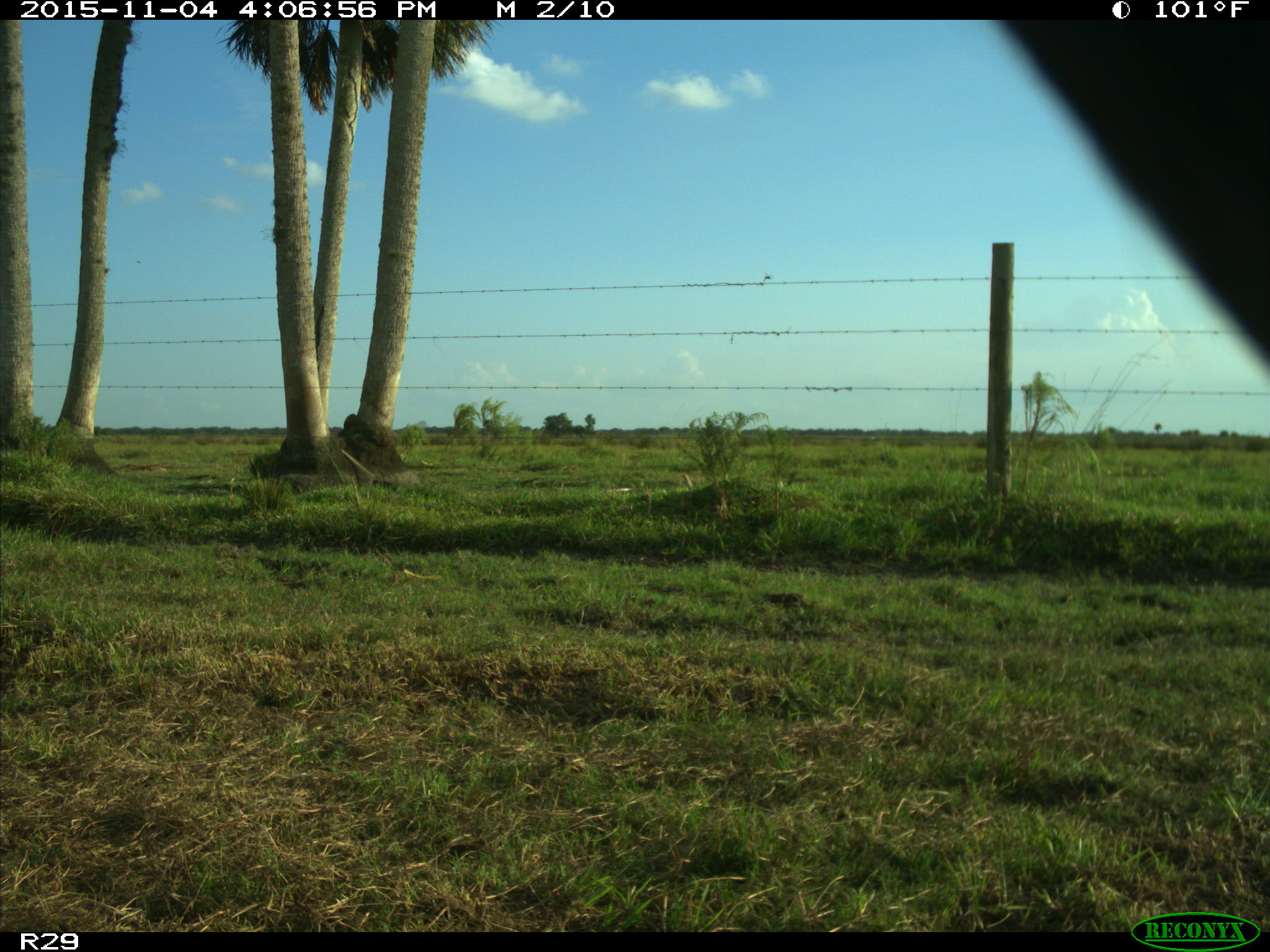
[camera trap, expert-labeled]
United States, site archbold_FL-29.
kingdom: Animalia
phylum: Chordata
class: Mammalia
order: Artiodactyla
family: Bovidae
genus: Bos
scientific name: Bos taurus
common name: domestic cow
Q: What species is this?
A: Bos taurus (domestic cow).